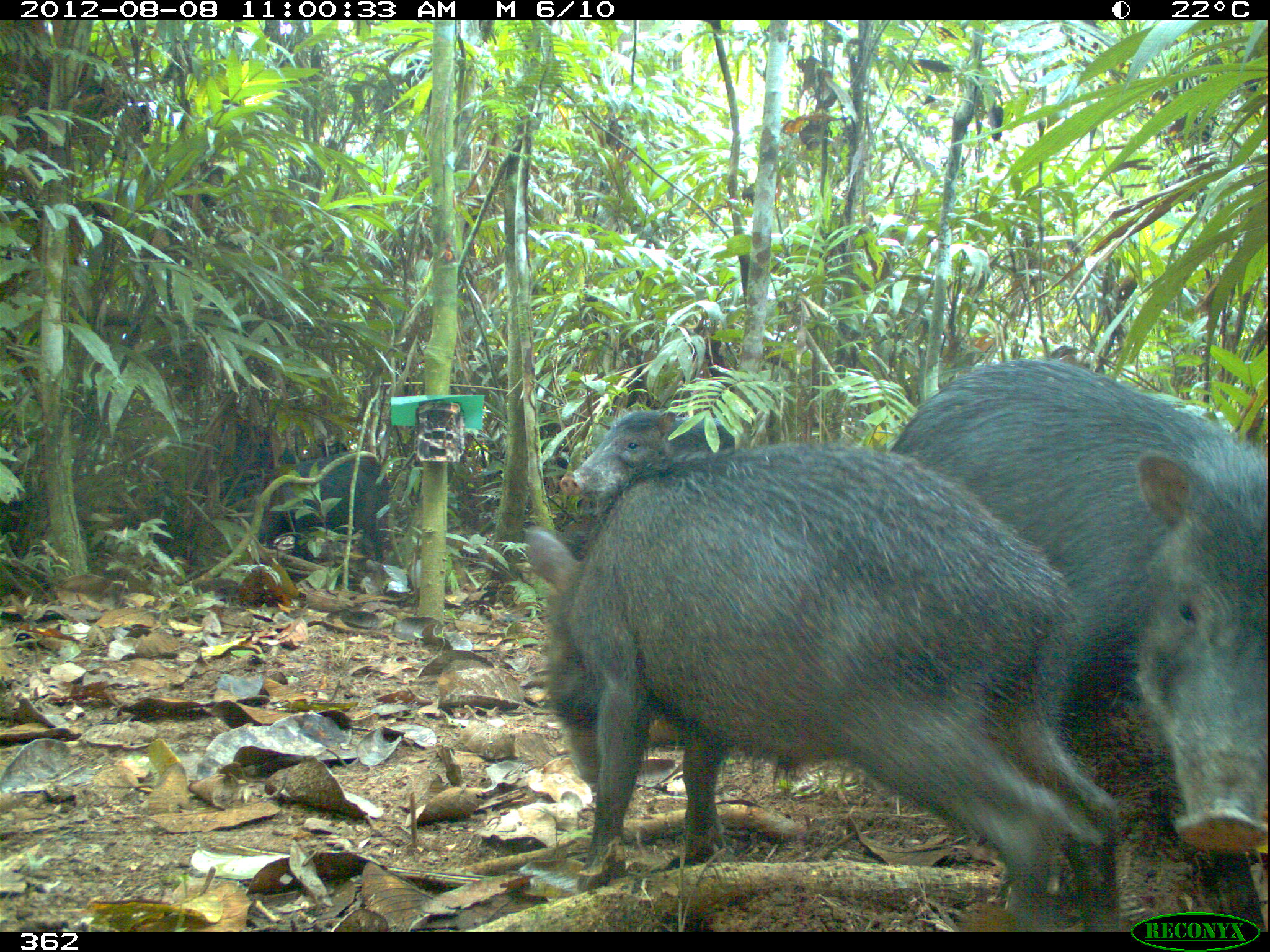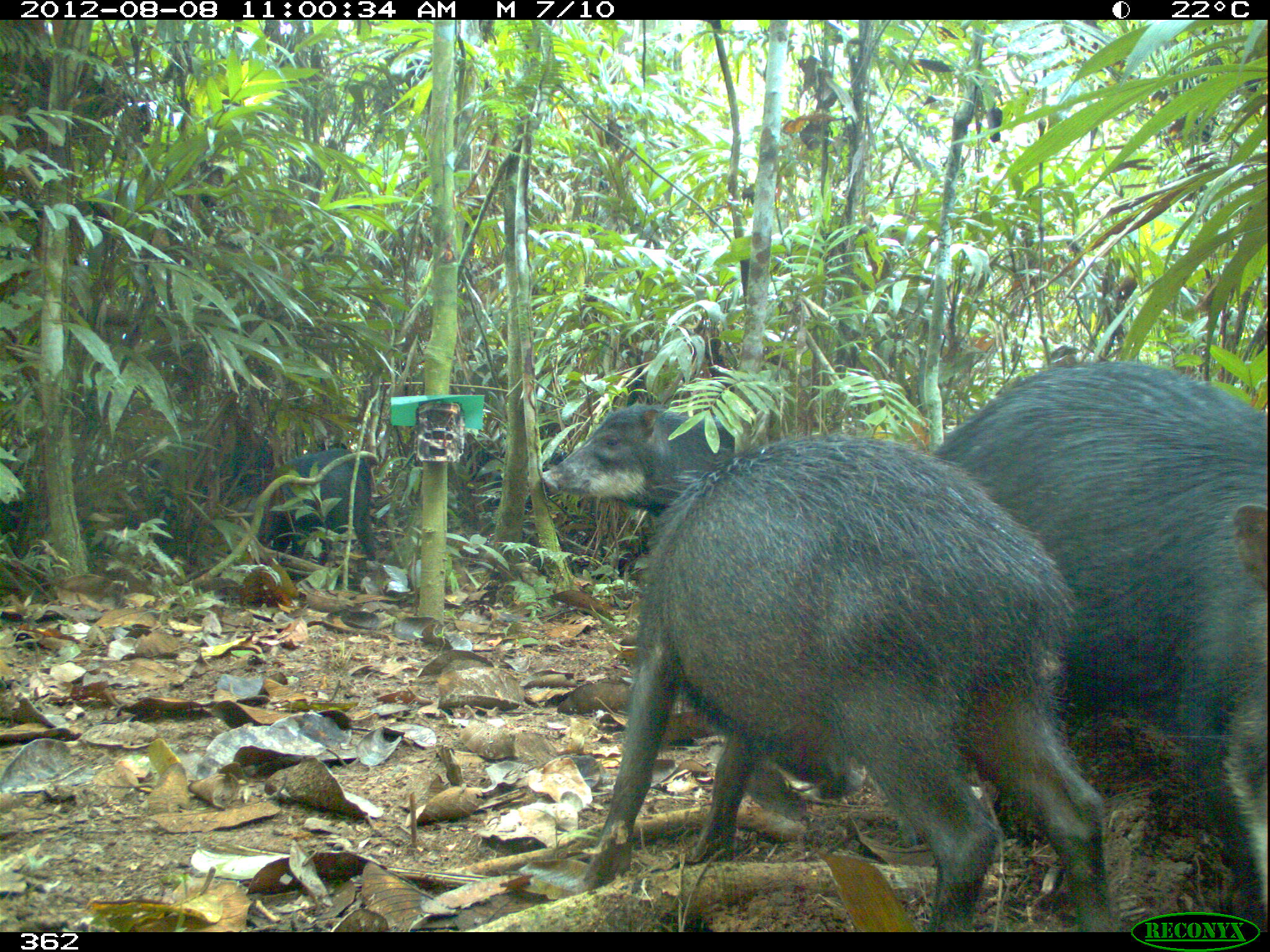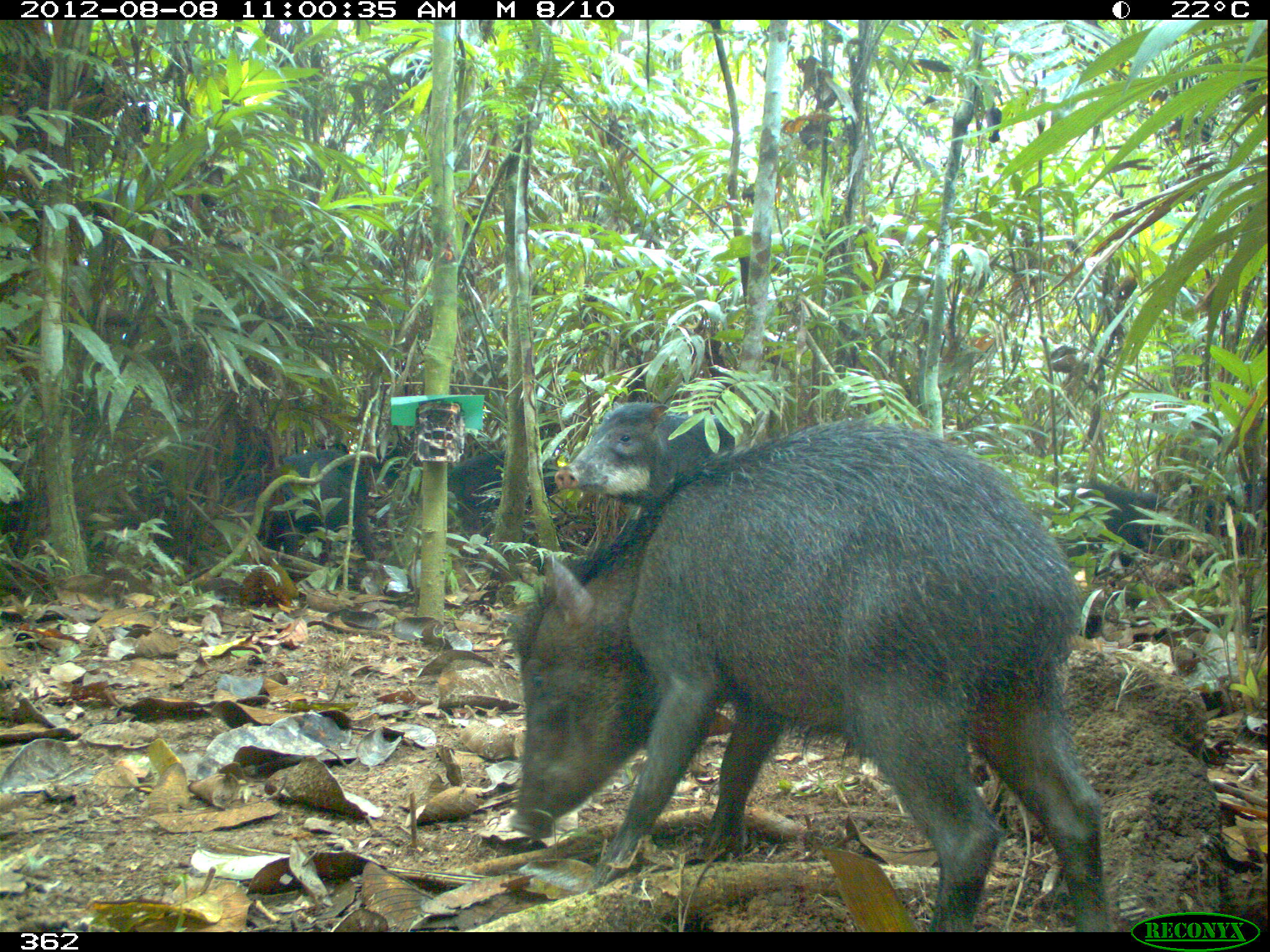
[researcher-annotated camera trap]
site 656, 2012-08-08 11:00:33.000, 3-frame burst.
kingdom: Animalia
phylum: Chordata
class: Mammalia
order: Artiodactyla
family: Tayassuidae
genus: Tayassu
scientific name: Tayassu pecari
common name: white-lipped peccary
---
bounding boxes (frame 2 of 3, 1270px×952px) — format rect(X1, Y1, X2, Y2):
tayassu pecari: rect(578, 436, 1118, 932); rect(908, 360, 1270, 931); rect(537, 398, 735, 514); rect(255, 445, 383, 564)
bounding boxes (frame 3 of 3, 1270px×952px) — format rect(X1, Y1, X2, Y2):
tayassu pecari: rect(503, 422, 1109, 933); rect(211, 448, 383, 570); rect(554, 400, 731, 513); rect(1070, 476, 1251, 582); rect(447, 443, 555, 520)